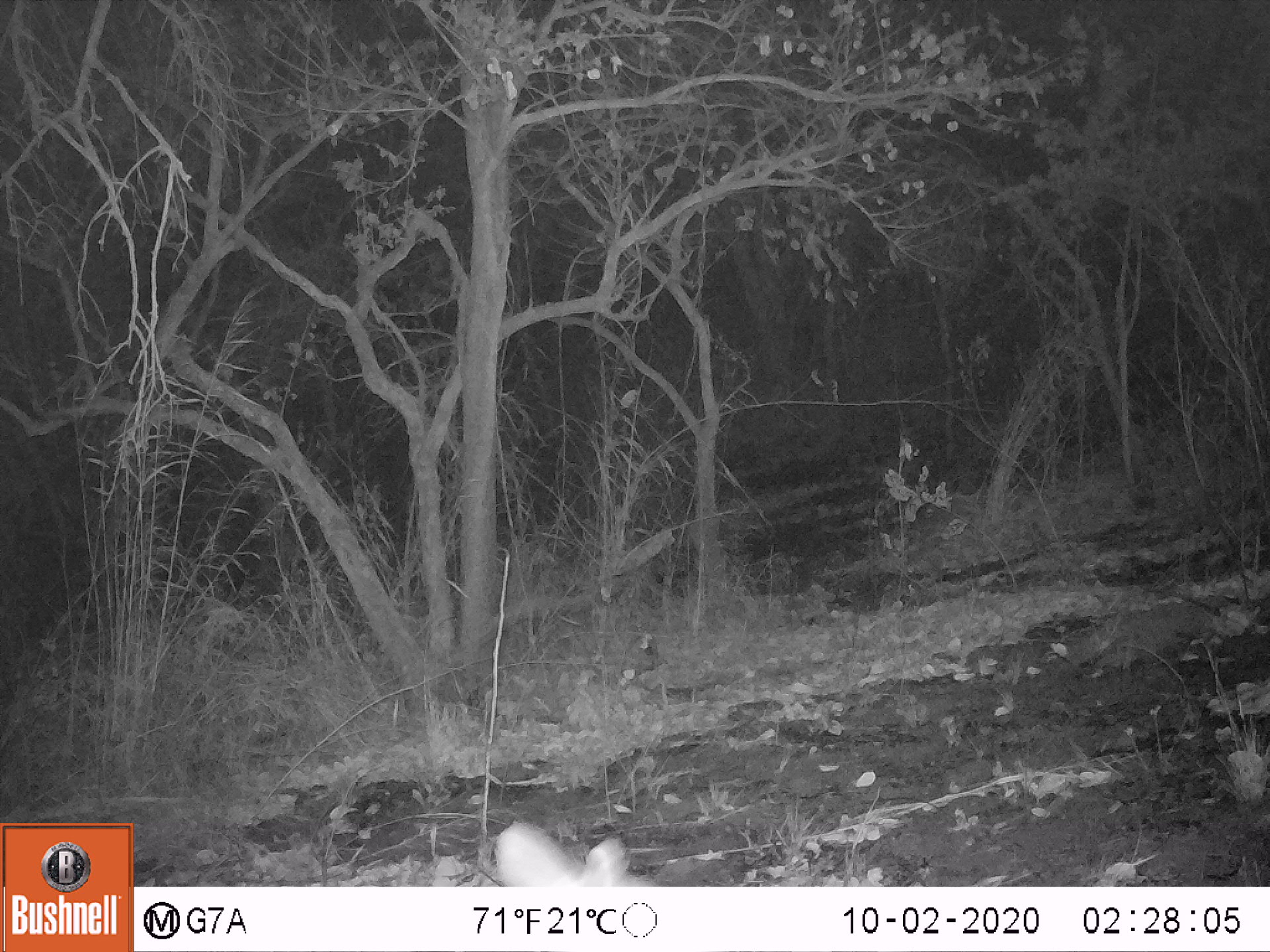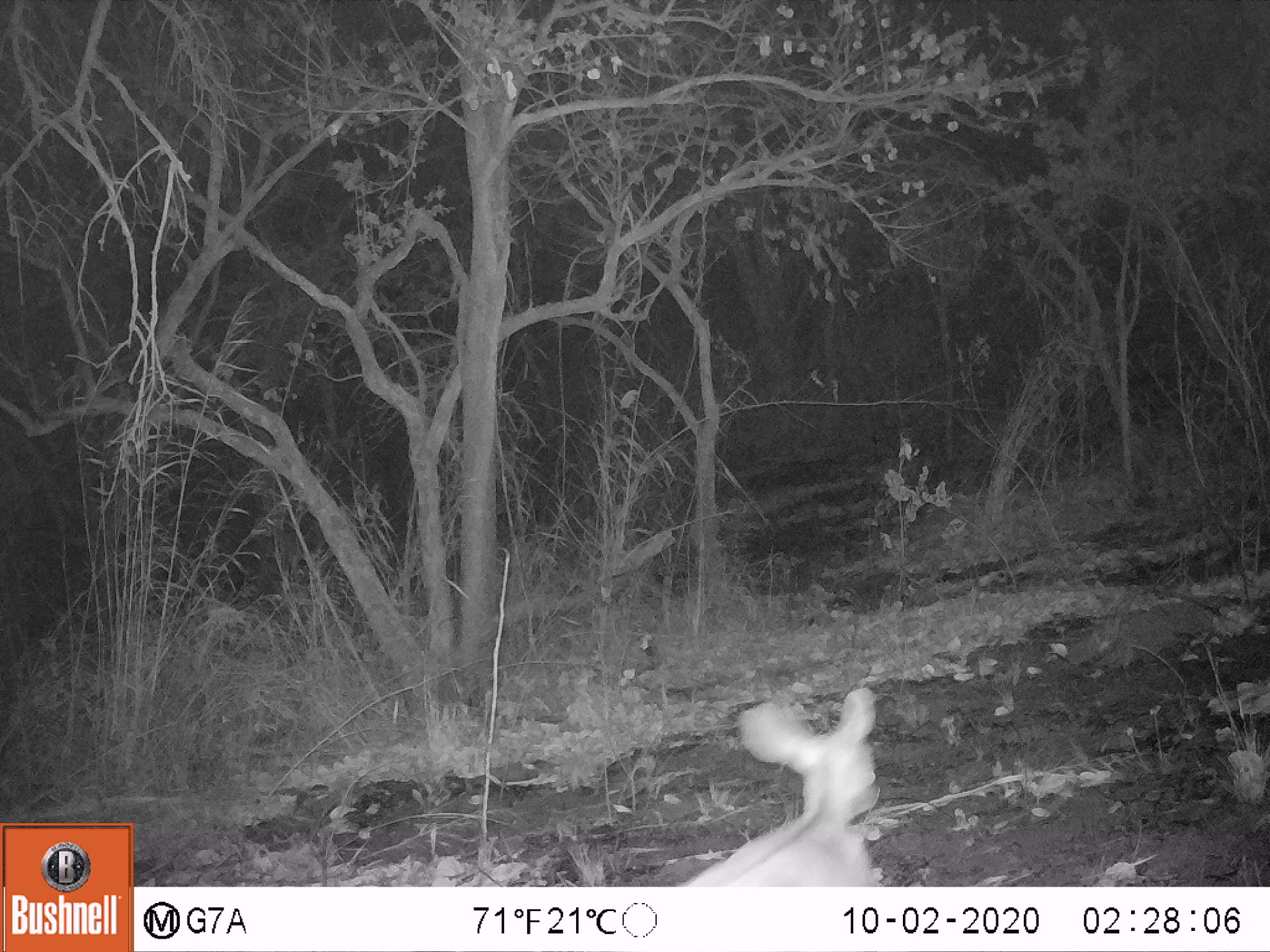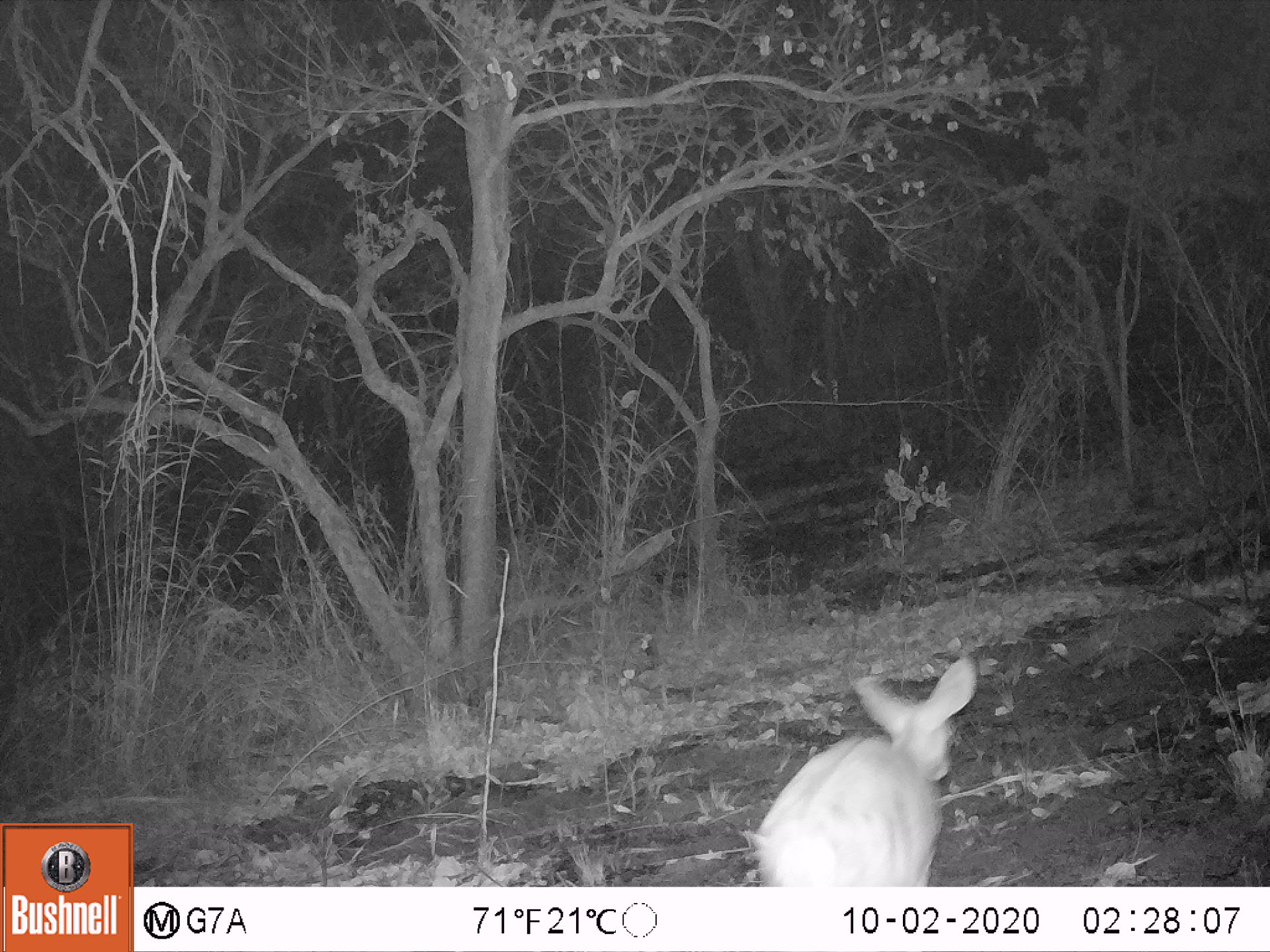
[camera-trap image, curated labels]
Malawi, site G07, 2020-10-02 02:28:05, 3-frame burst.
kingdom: Animalia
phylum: Chordata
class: Mammalia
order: Artiodactyla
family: Bovidae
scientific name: Antilopinae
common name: small antelope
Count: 1.